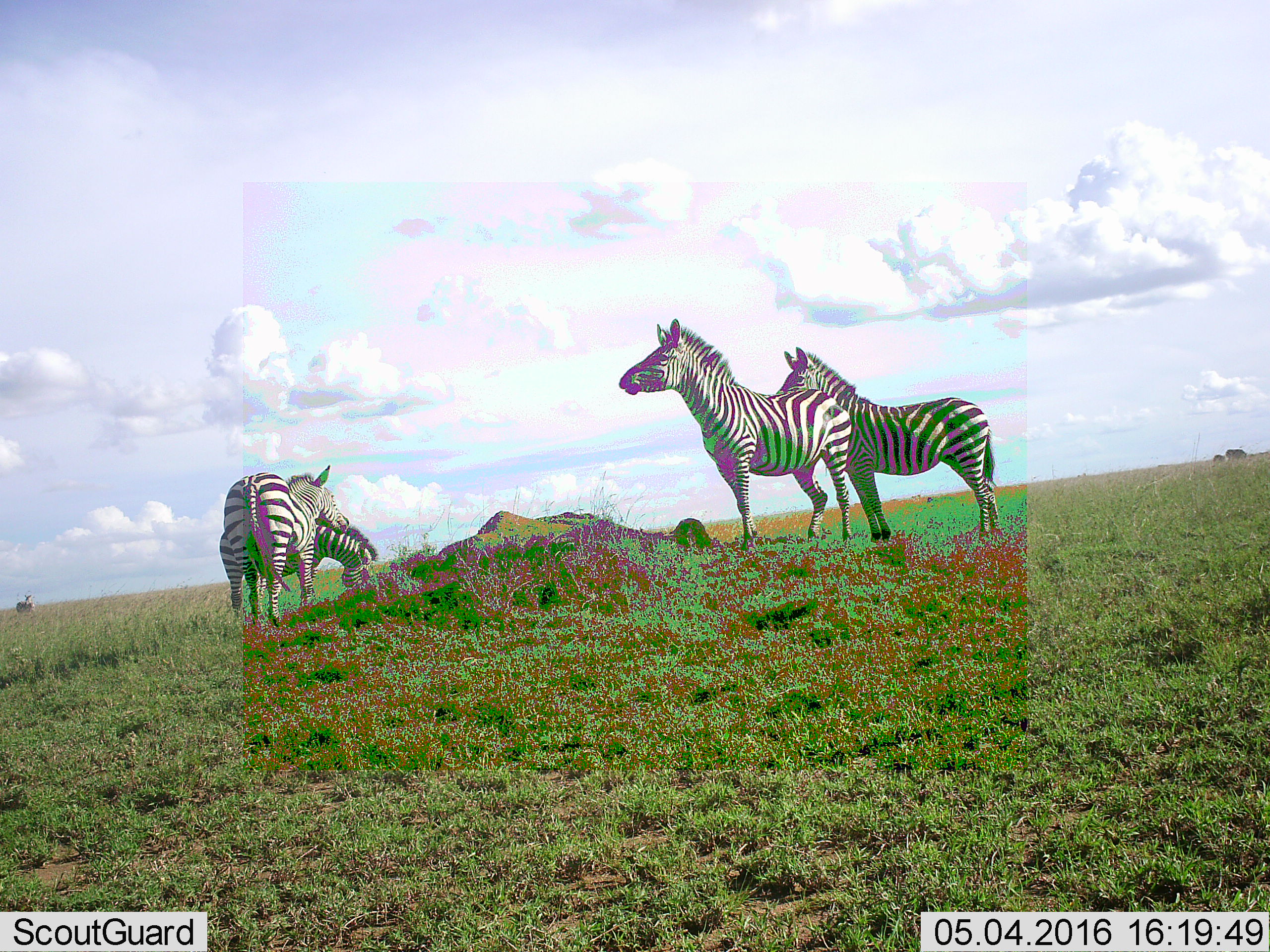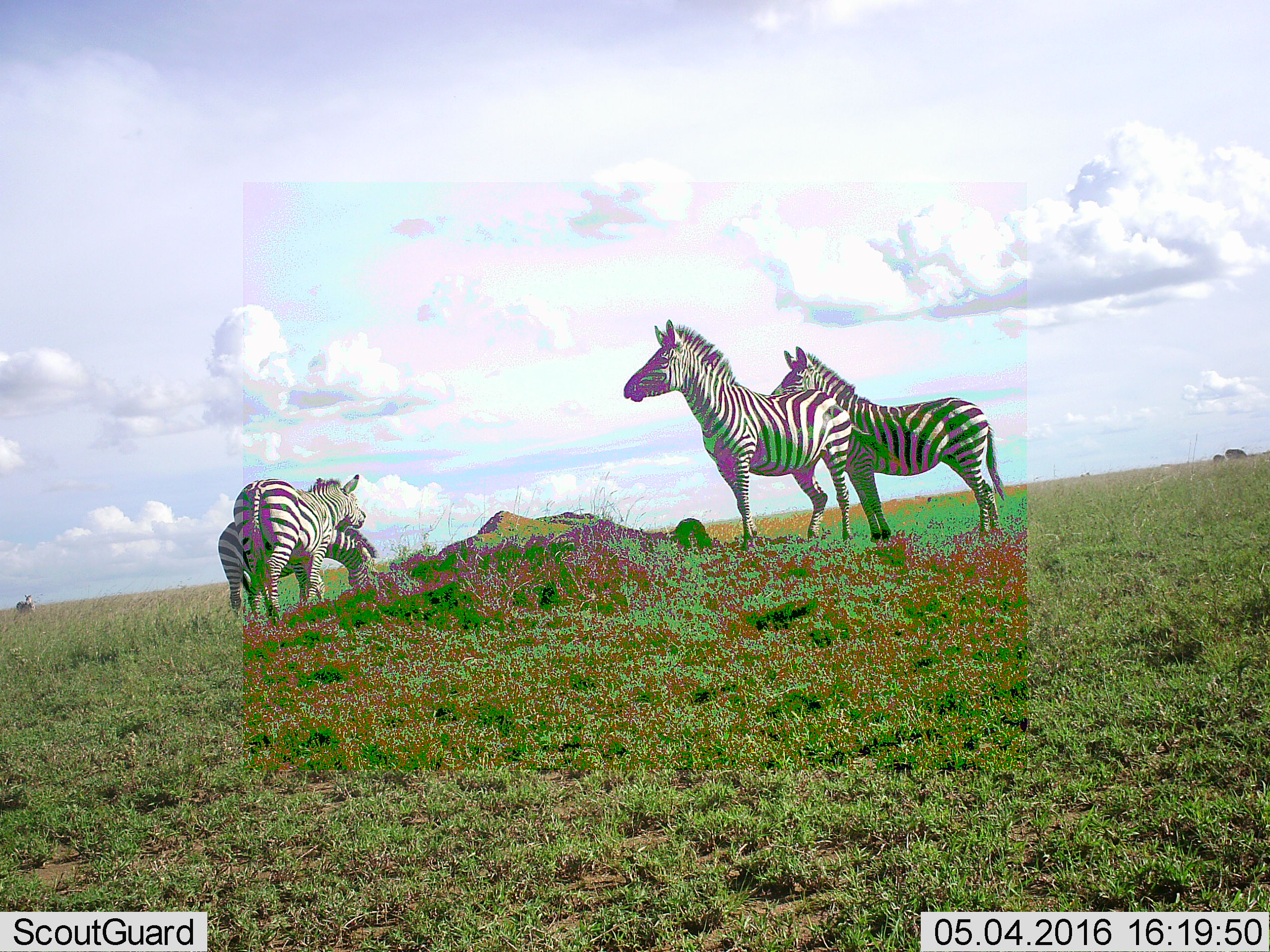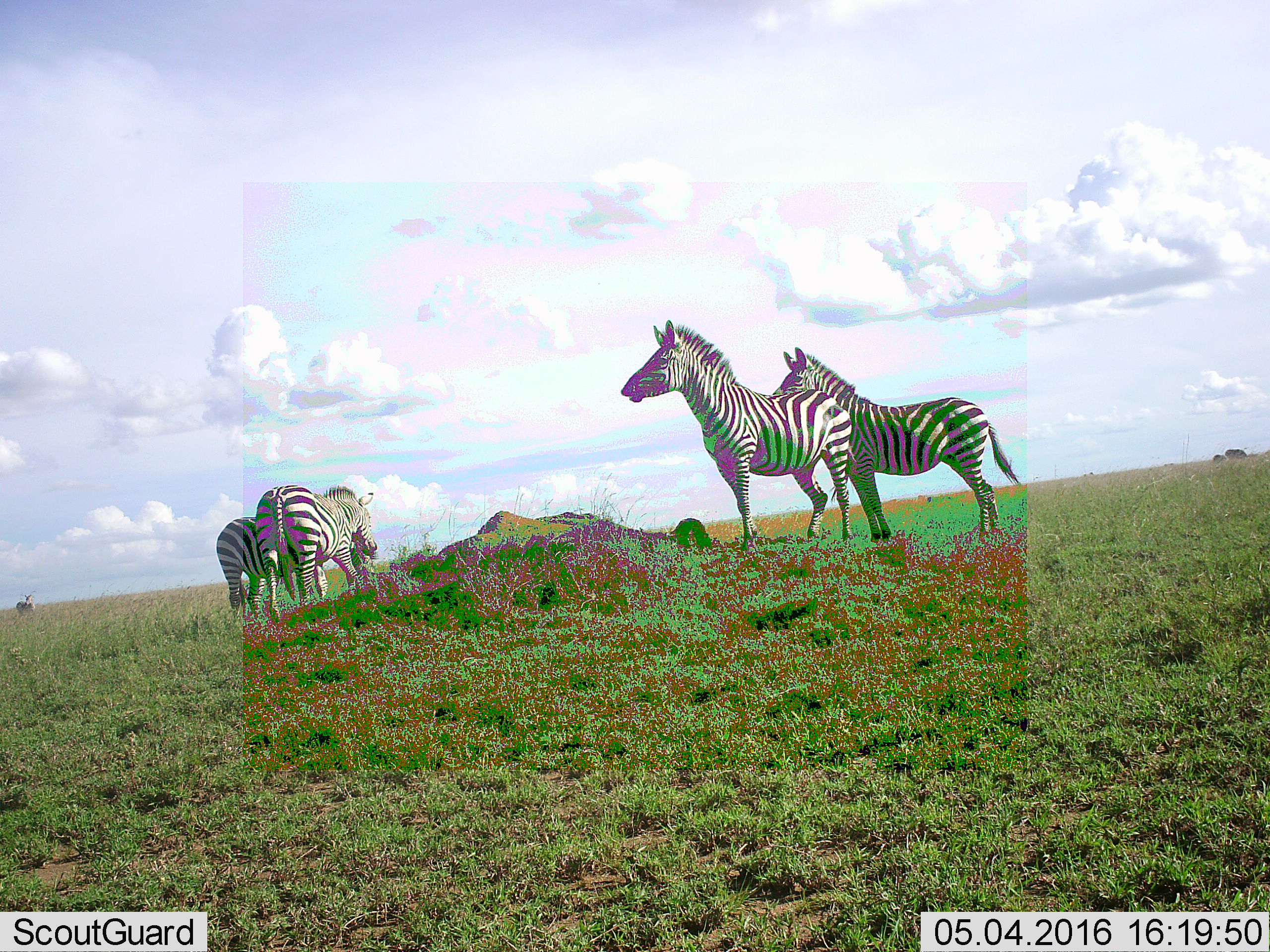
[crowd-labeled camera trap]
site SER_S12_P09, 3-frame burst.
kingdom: Animalia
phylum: Chordata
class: Mammalia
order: Perissodactyla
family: Equidae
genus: Equus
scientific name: Equus quagga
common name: plains zebra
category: zebraplains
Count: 7.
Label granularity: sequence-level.